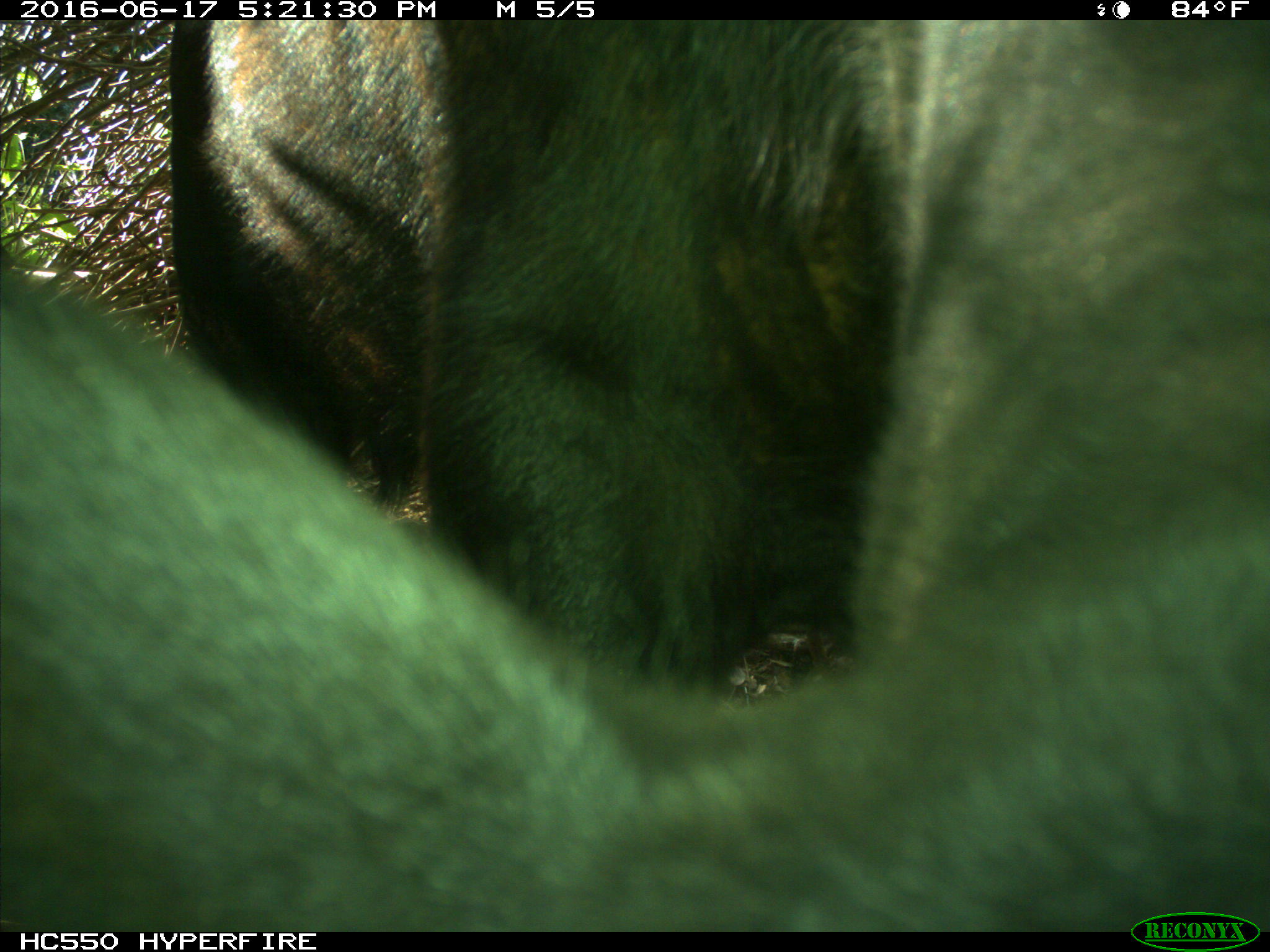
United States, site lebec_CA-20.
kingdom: Animalia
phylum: Chordata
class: Mammalia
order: Artiodactyla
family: Bovidae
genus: Bos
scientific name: Bos taurus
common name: domestic cow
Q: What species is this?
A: Bos taurus (domestic cow).